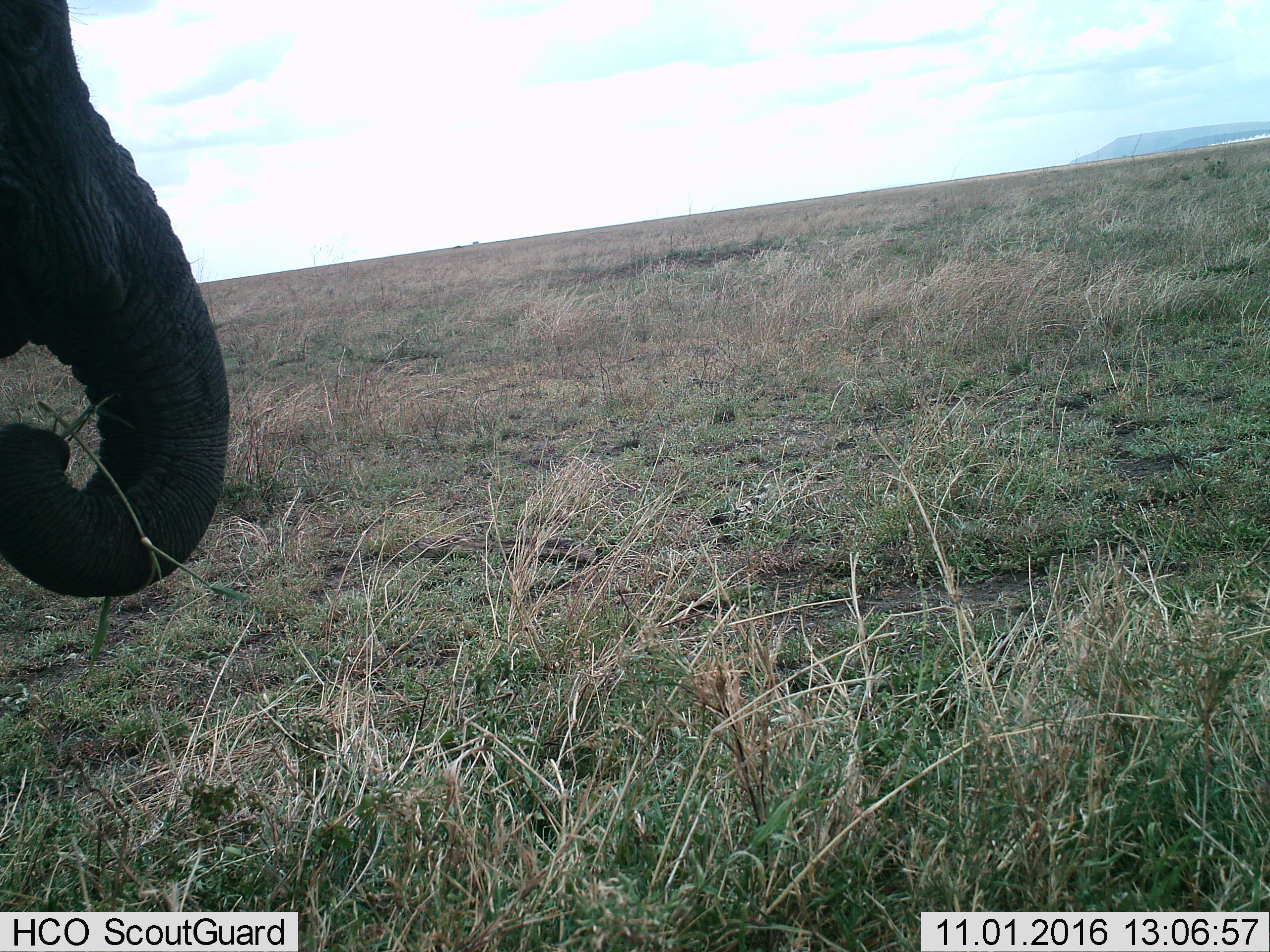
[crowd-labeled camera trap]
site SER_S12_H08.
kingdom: Animalia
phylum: Chordata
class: Mammalia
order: Proboscidea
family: Elephantidae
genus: Loxodonta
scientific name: Loxodonta africana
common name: african bush elephant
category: elephant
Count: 1.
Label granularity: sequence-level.